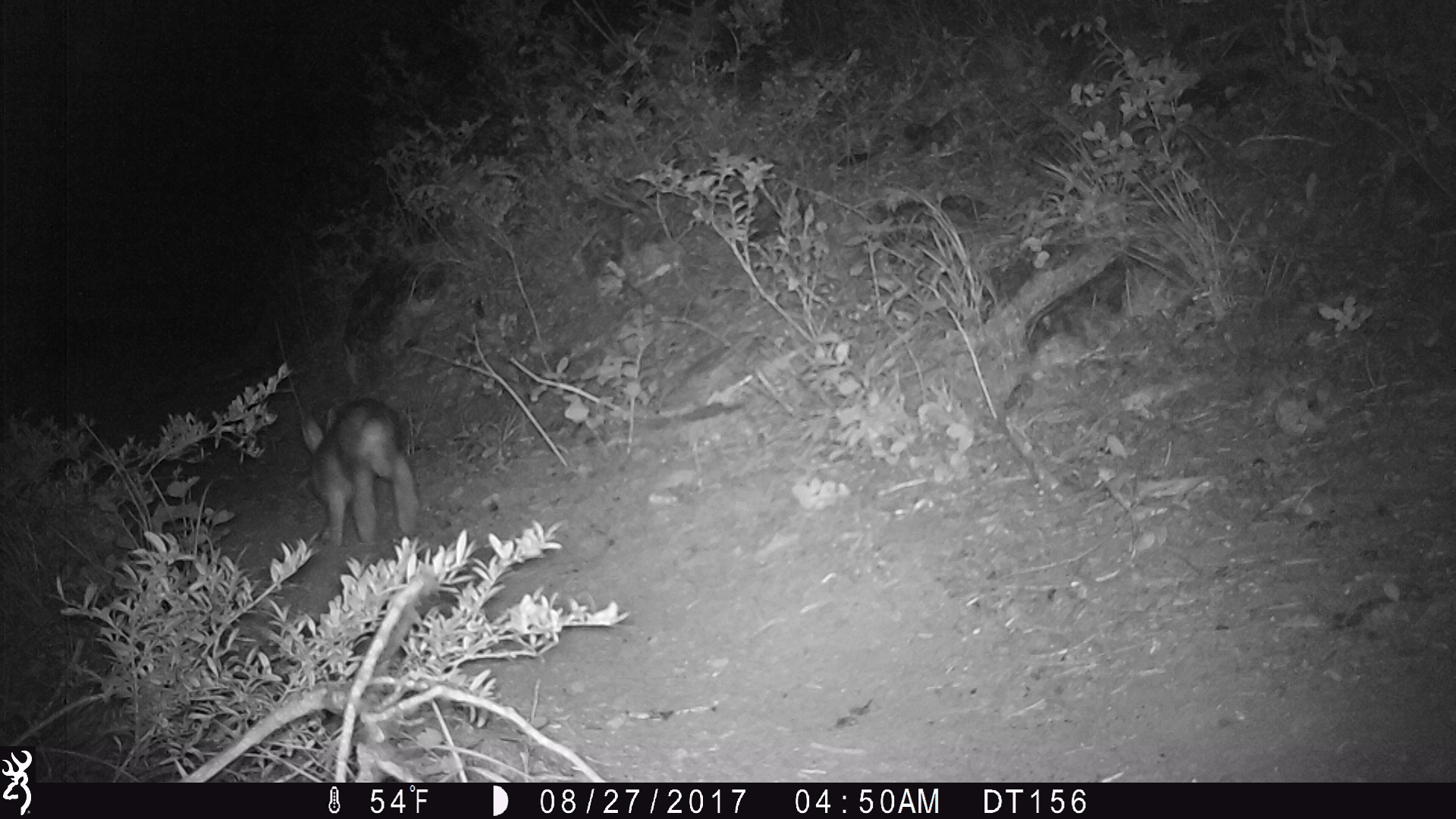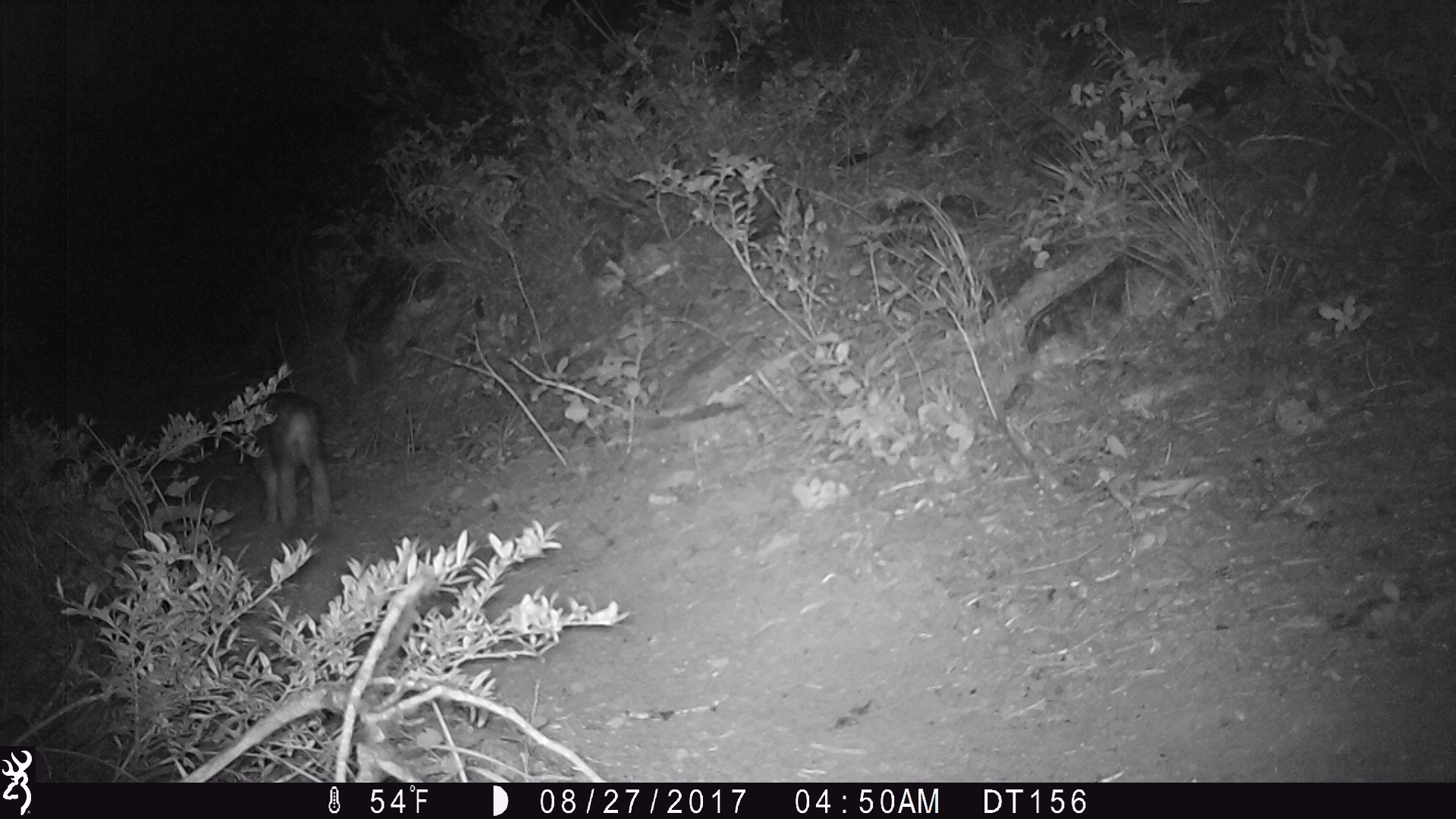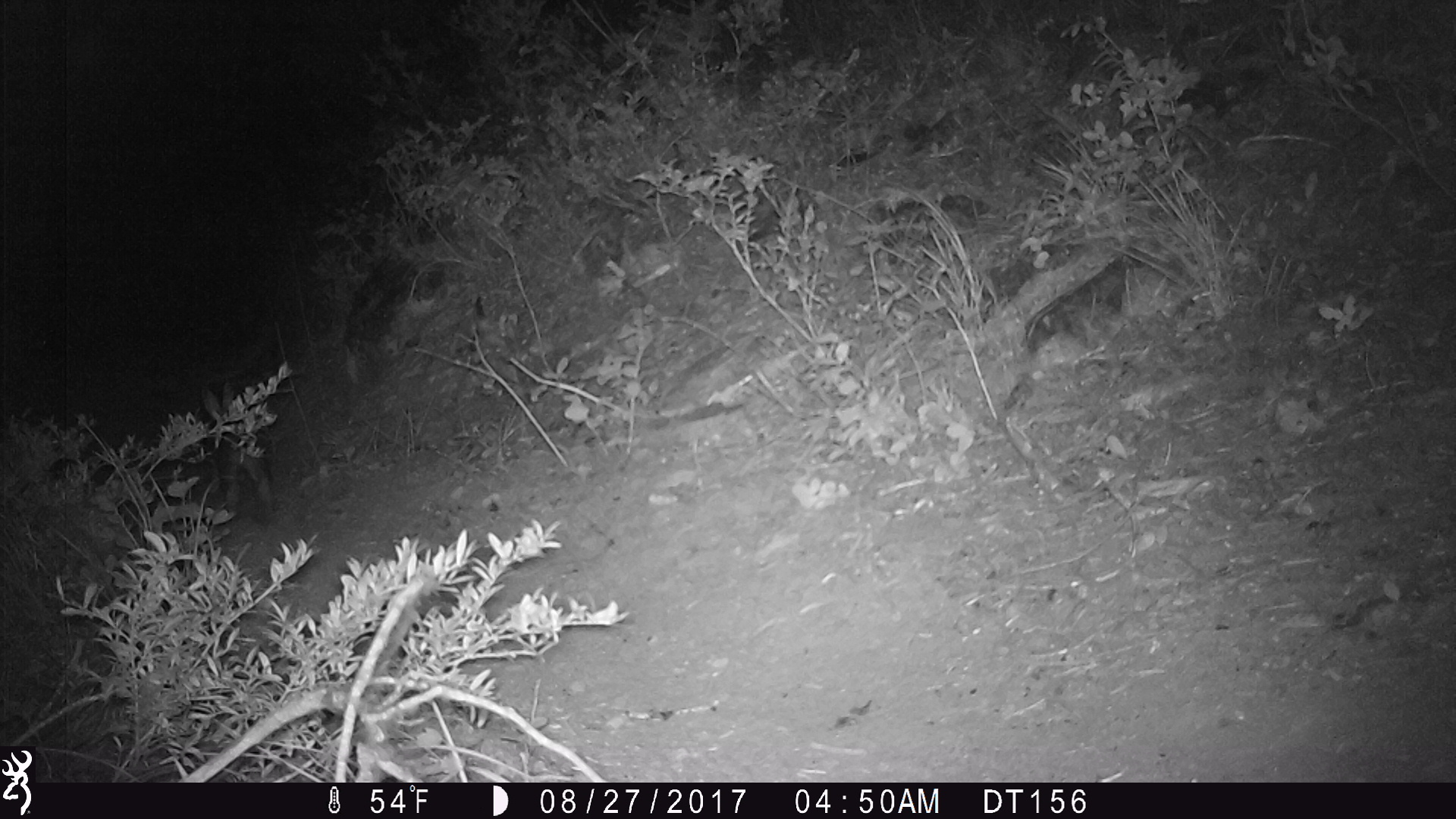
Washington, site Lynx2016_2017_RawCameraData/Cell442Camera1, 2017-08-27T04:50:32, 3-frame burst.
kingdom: Animalia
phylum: Chordata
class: Mammalia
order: Lagomorpha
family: Leporidae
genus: Lepus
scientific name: Lepus americanus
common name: snowshoe hare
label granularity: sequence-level